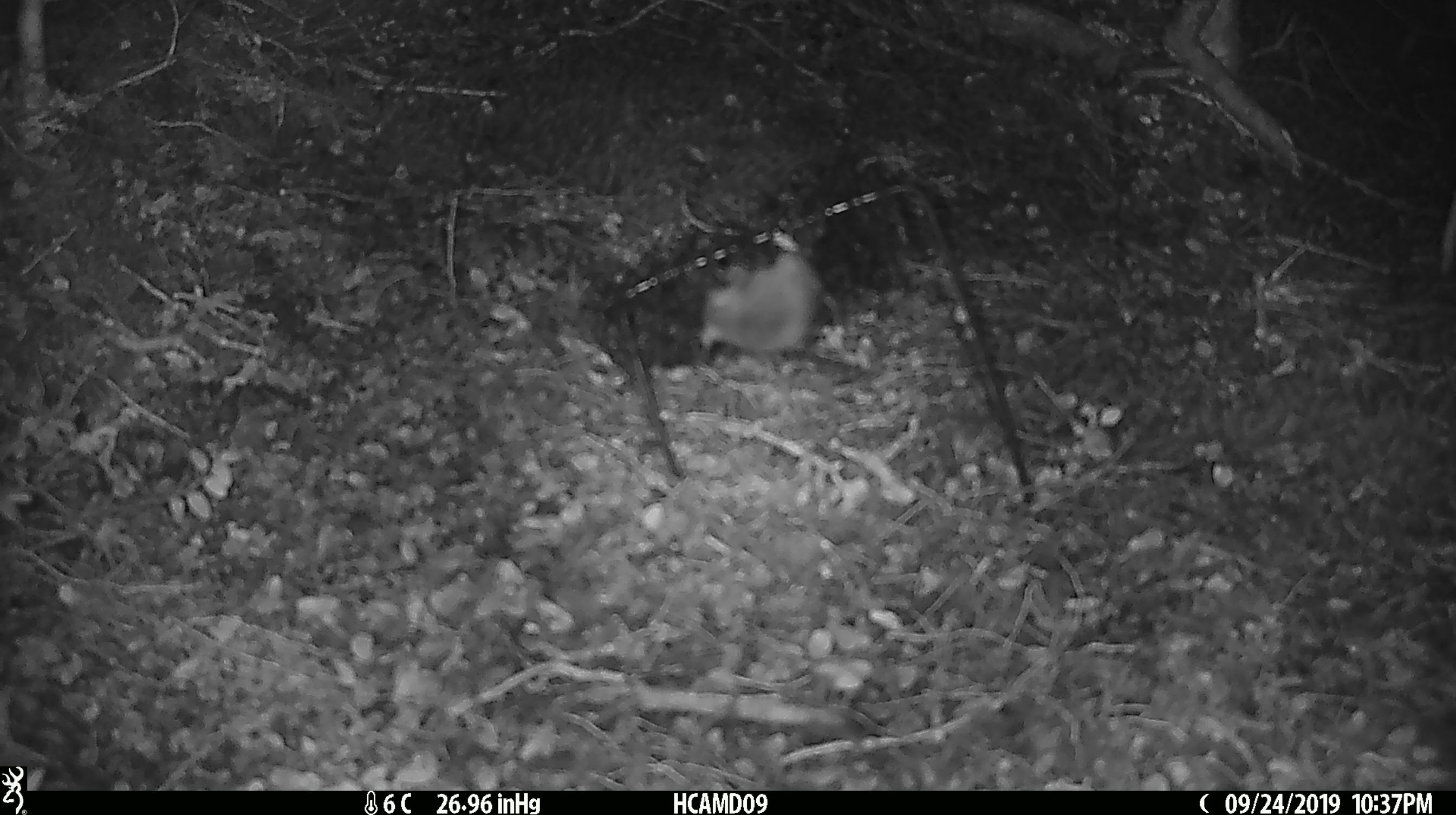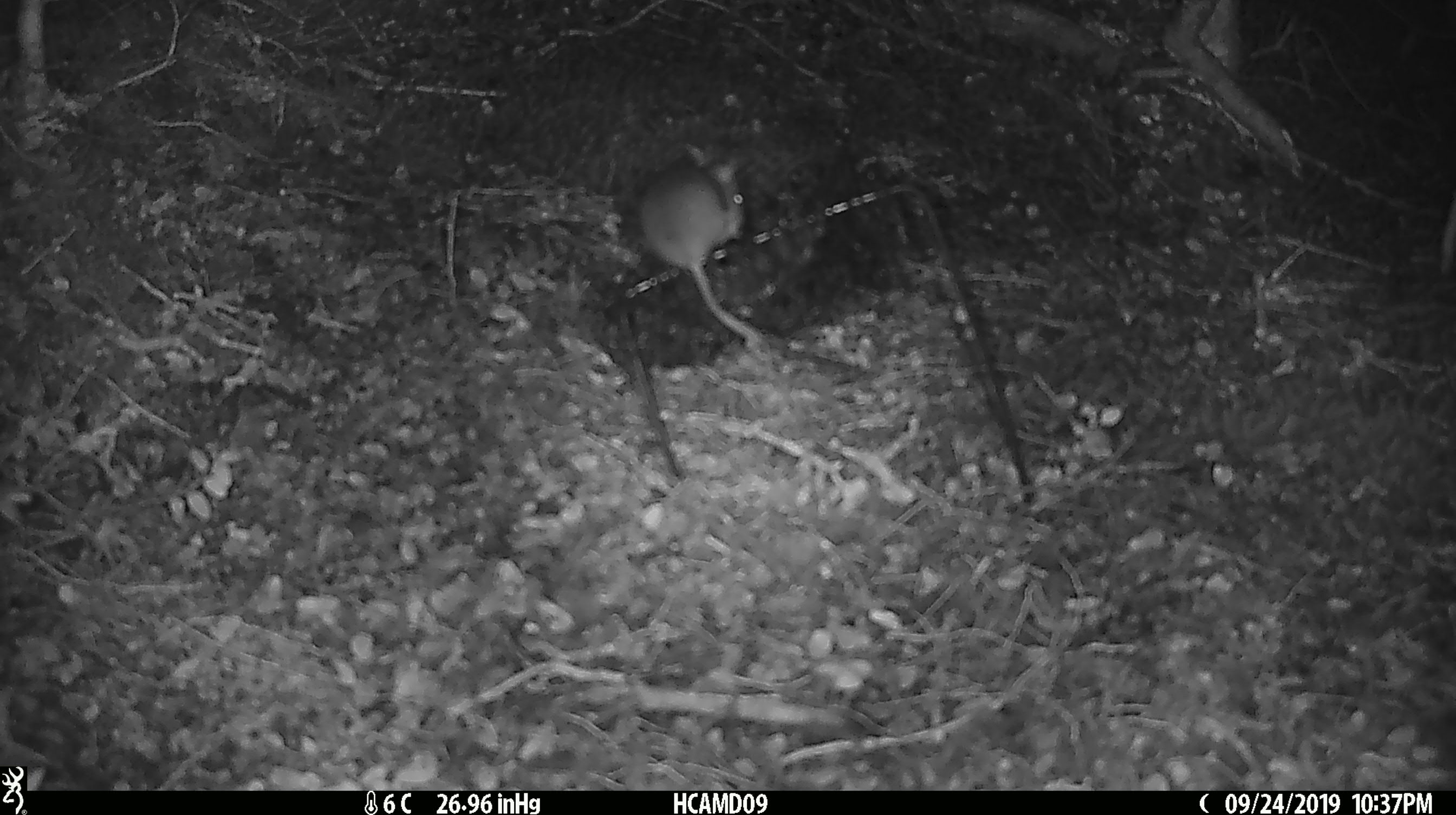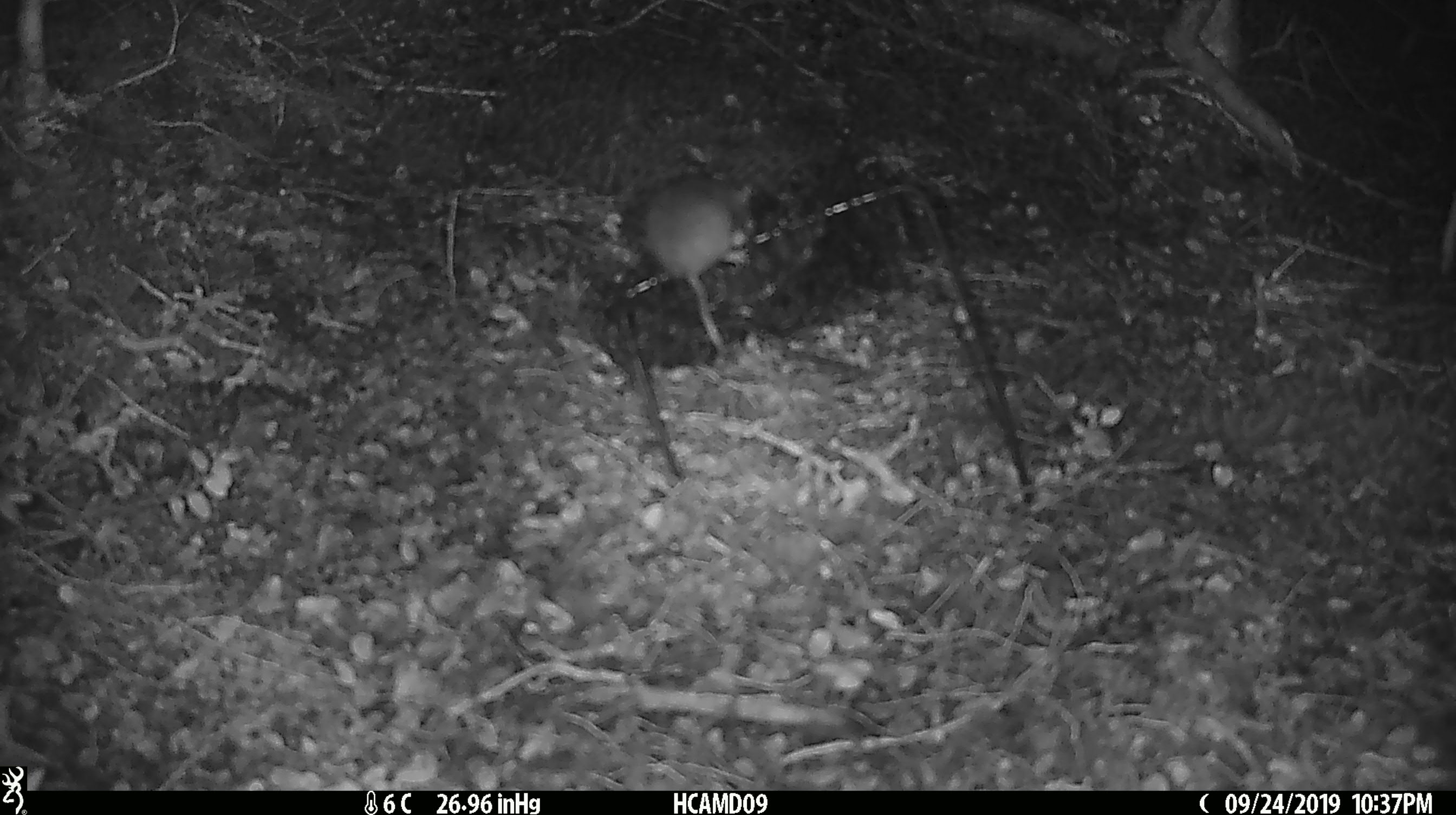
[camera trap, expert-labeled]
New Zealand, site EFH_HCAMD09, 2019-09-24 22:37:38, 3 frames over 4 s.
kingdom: Animalia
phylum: Chordata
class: Mammalia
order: Rodentia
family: Muridae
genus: Mus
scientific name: Mus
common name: mouse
Mouse (Mus).